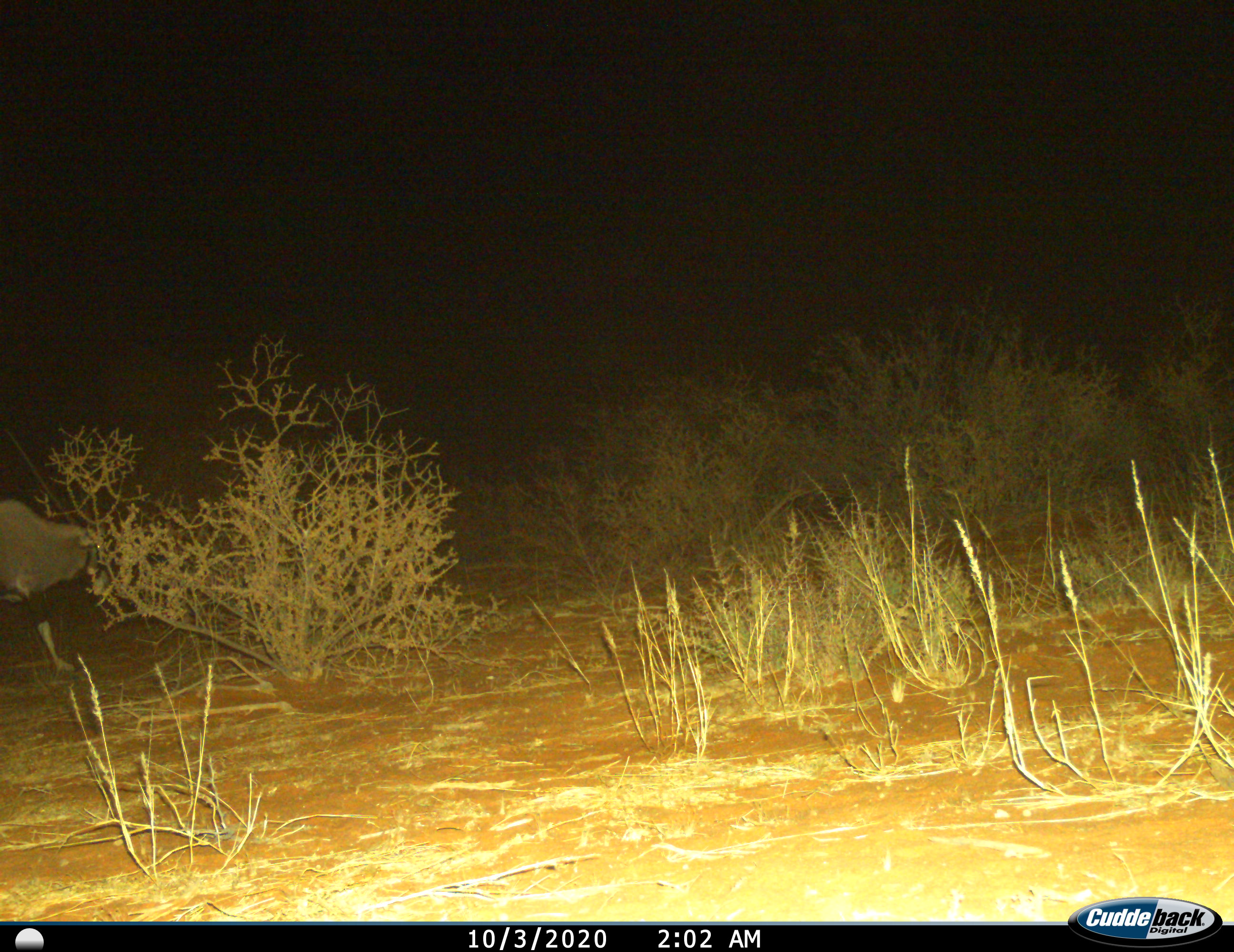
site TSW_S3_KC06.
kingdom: Animalia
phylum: Chordata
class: Mammalia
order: Artiodactyla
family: Bovidae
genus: Oryx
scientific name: Oryx gazella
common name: gemsbok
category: oryx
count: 1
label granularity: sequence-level